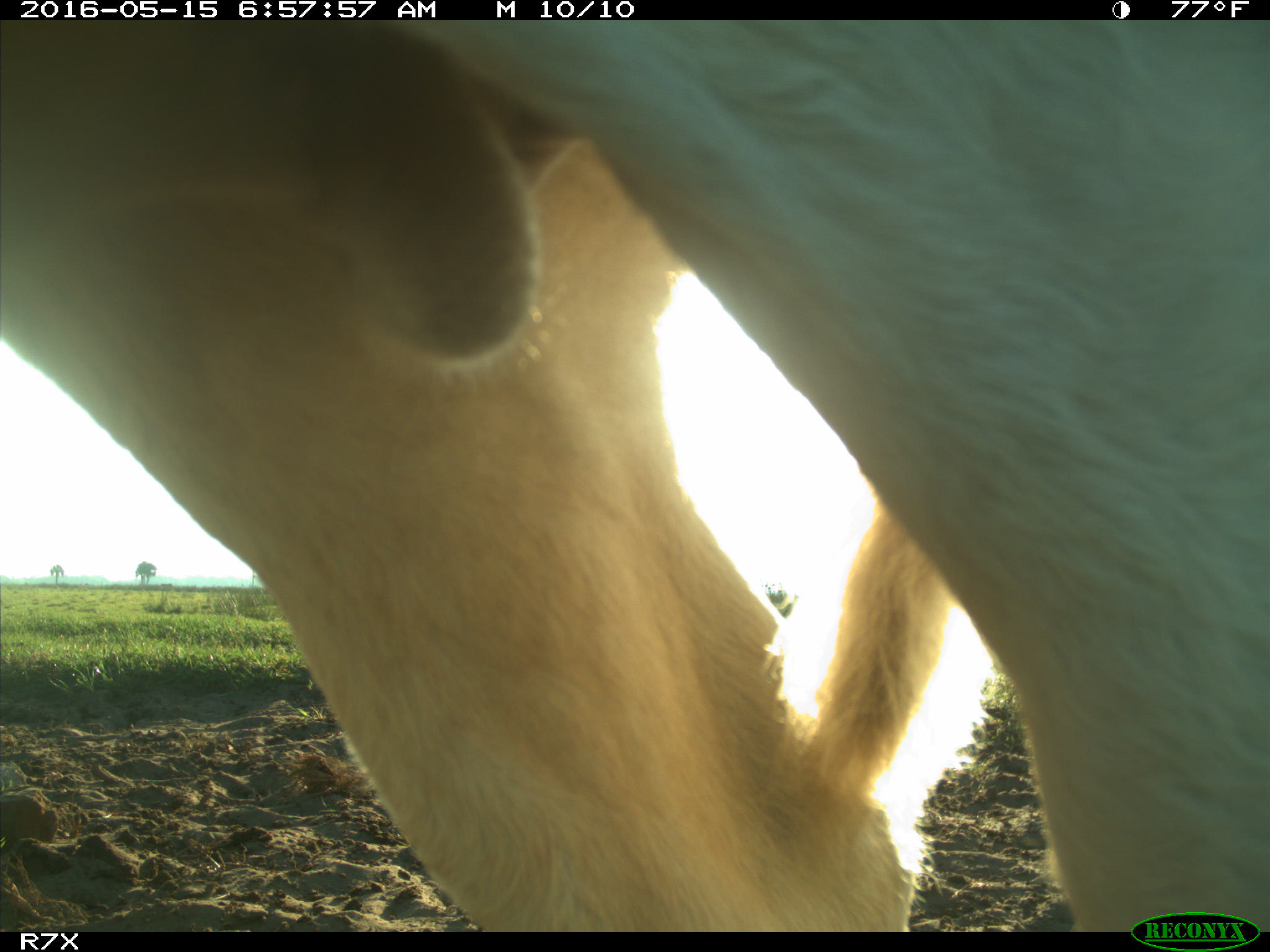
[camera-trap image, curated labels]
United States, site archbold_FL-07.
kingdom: Animalia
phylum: Chordata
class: Mammalia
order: Artiodactyla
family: Bovidae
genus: Bos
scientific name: Bos taurus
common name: domestic cow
Bos taurus (domestic cow).